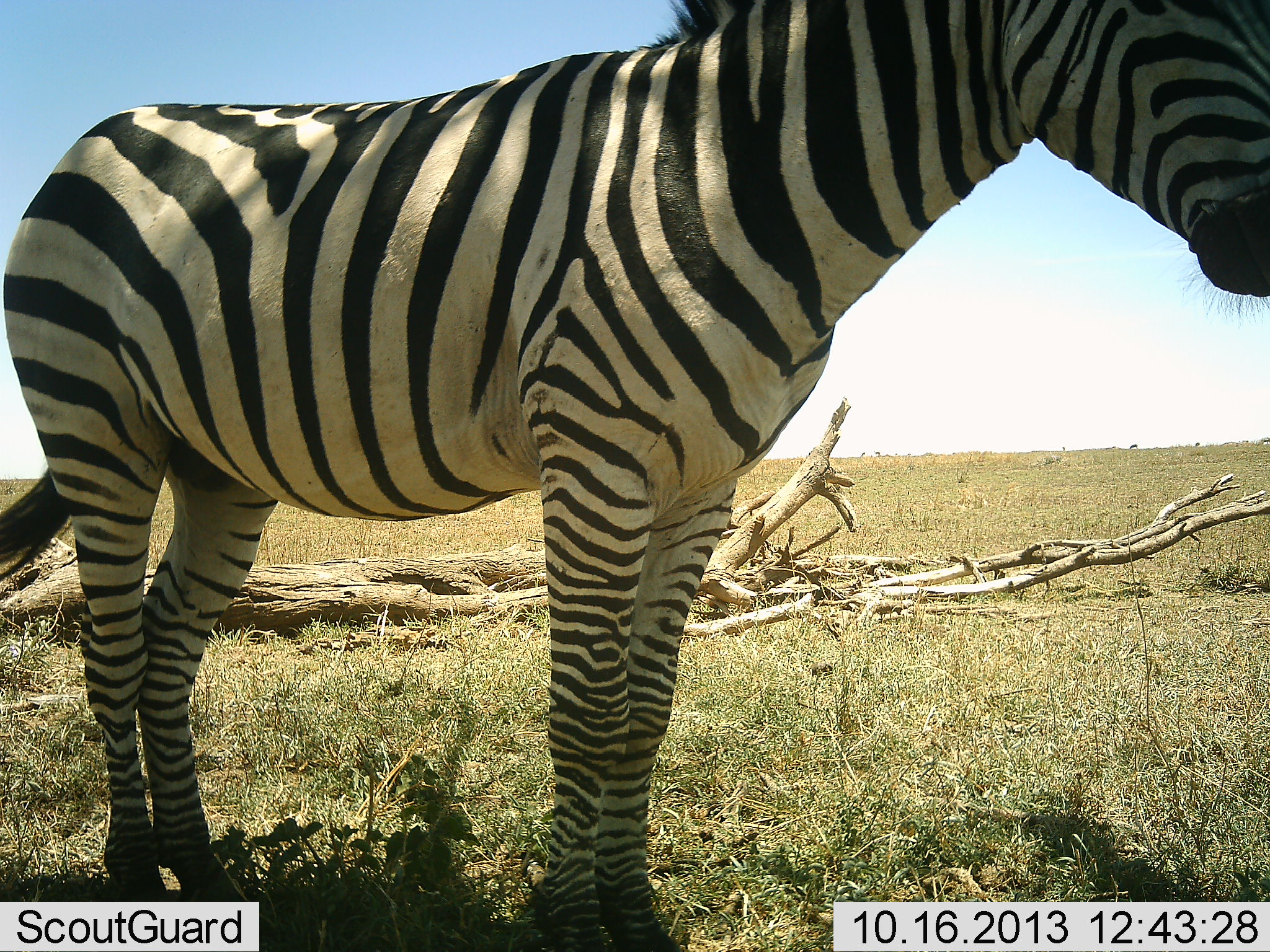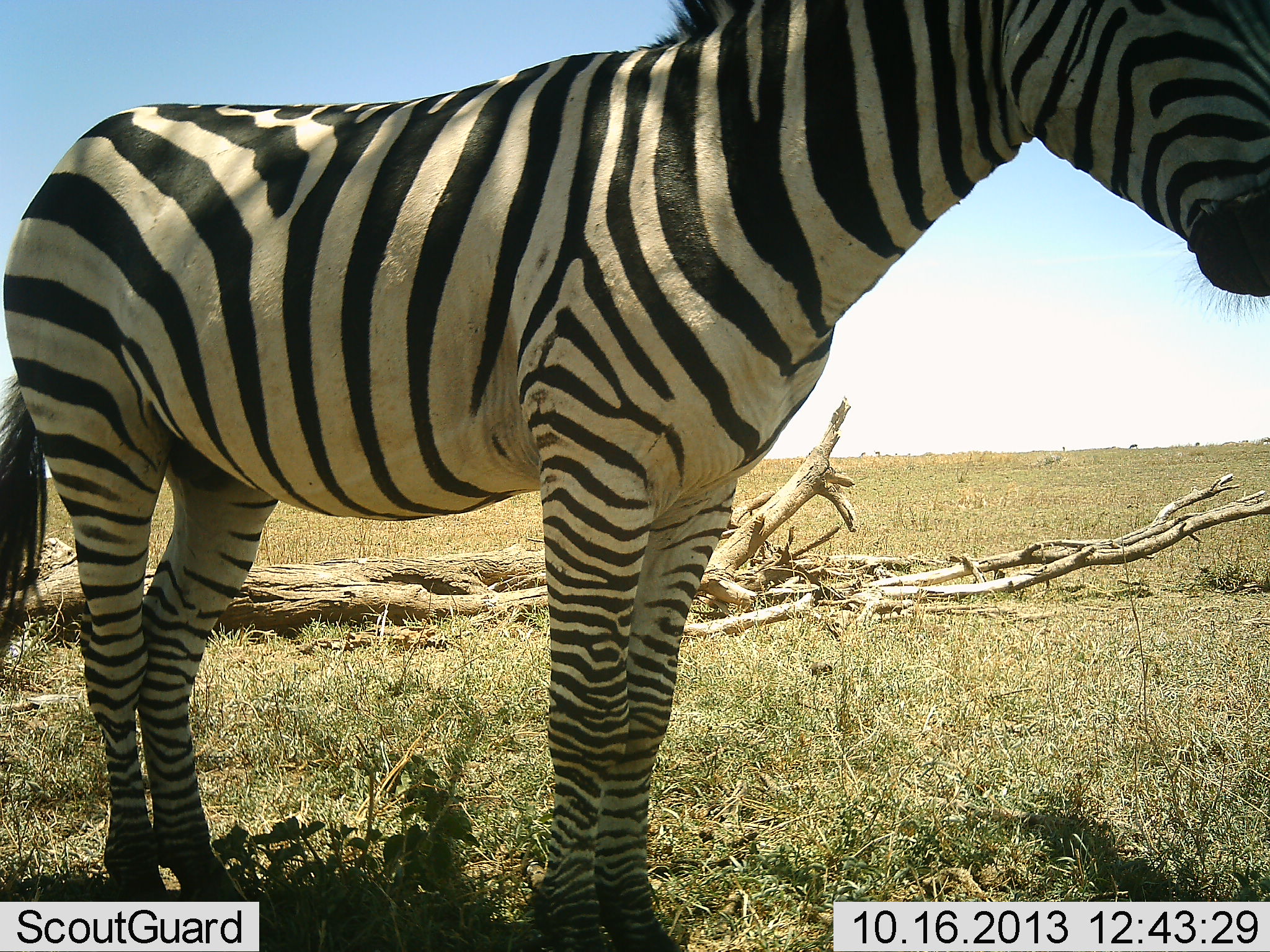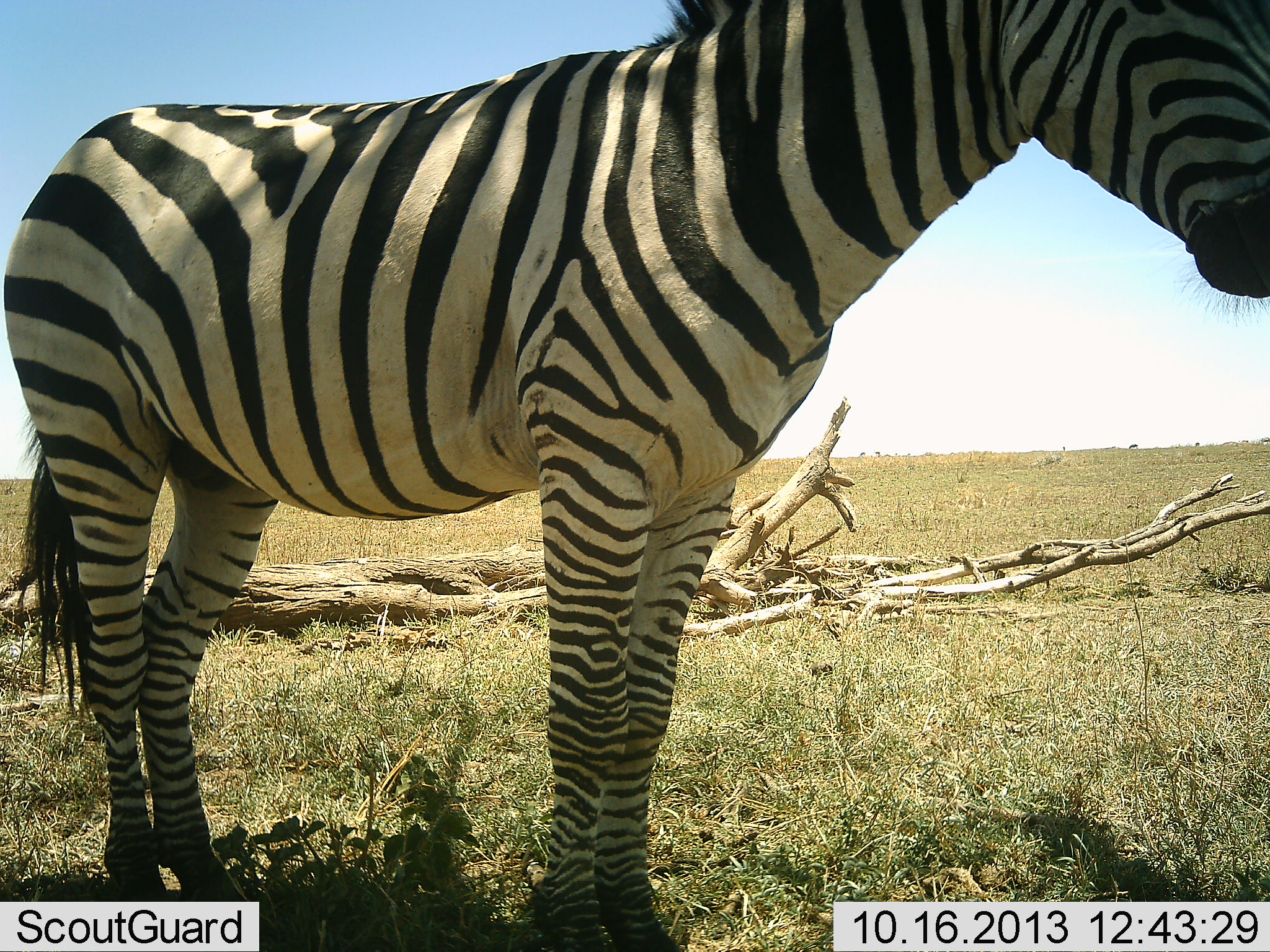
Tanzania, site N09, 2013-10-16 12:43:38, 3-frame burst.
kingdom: Animalia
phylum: Chordata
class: Mammalia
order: Perissodactyla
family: Equidae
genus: Equus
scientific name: Equus quagga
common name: plains zebra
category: zebra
Zebra (plains zebra) (Equus quagga), count 1. Behavior (volunteer vote fractions): standing 95%, resting 3%, moving 3%, interacting 0%. Young present (vote fraction): 0%. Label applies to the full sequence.